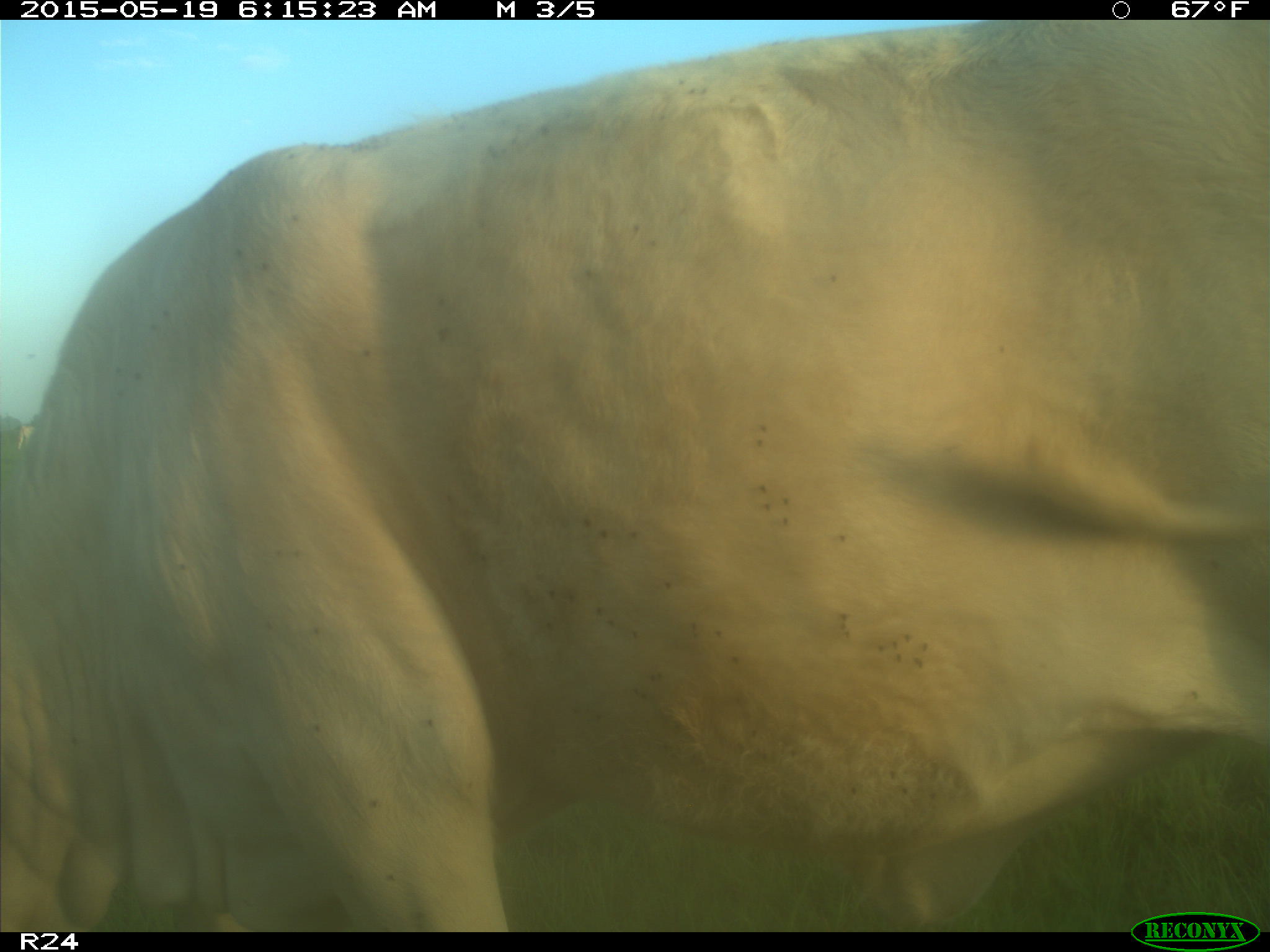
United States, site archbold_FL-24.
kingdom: Animalia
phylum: Chordata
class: Mammalia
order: Artiodactyla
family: Bovidae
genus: Bos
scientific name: Bos taurus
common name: domestic cow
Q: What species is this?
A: Bos taurus (domestic cow).